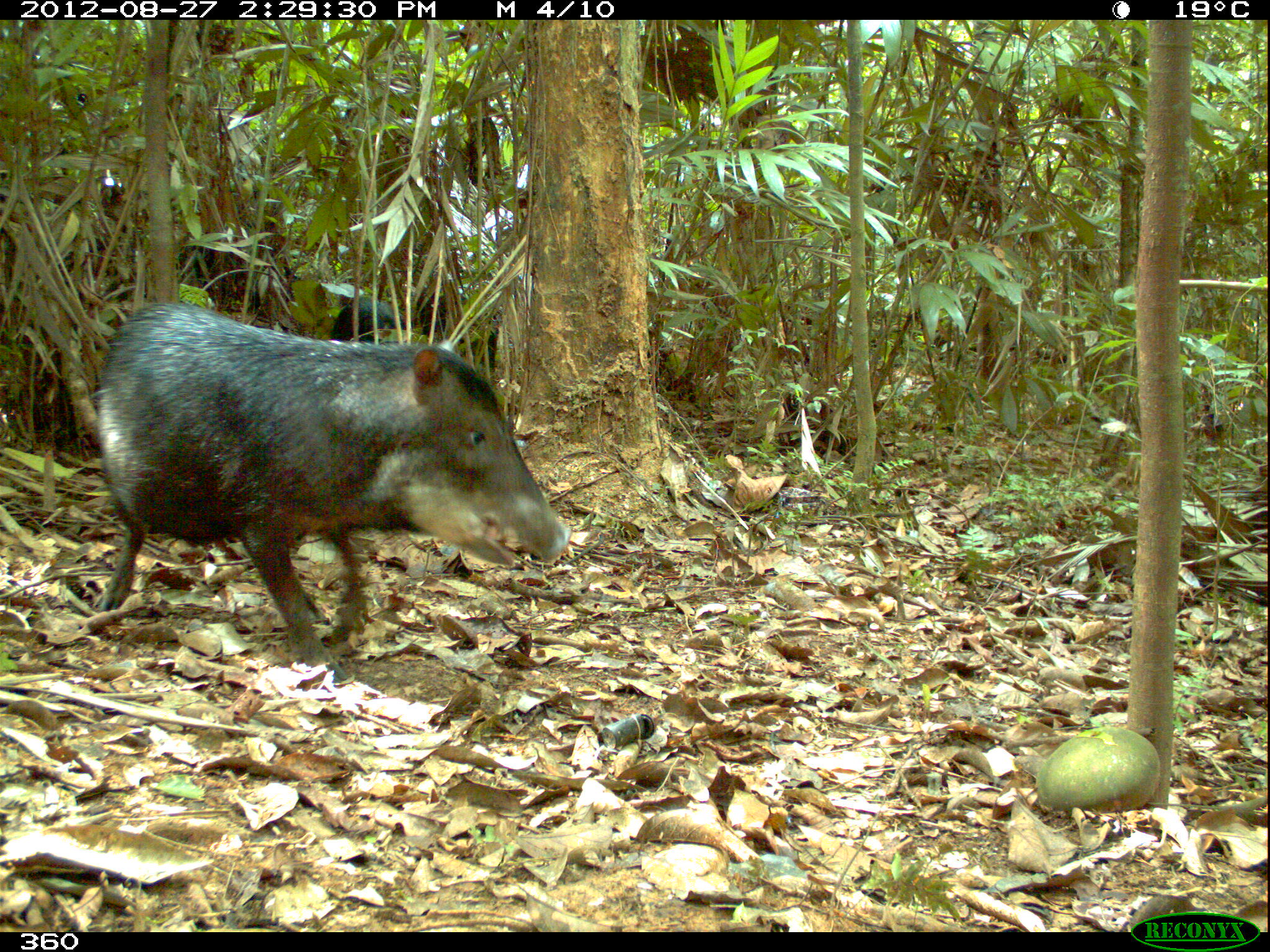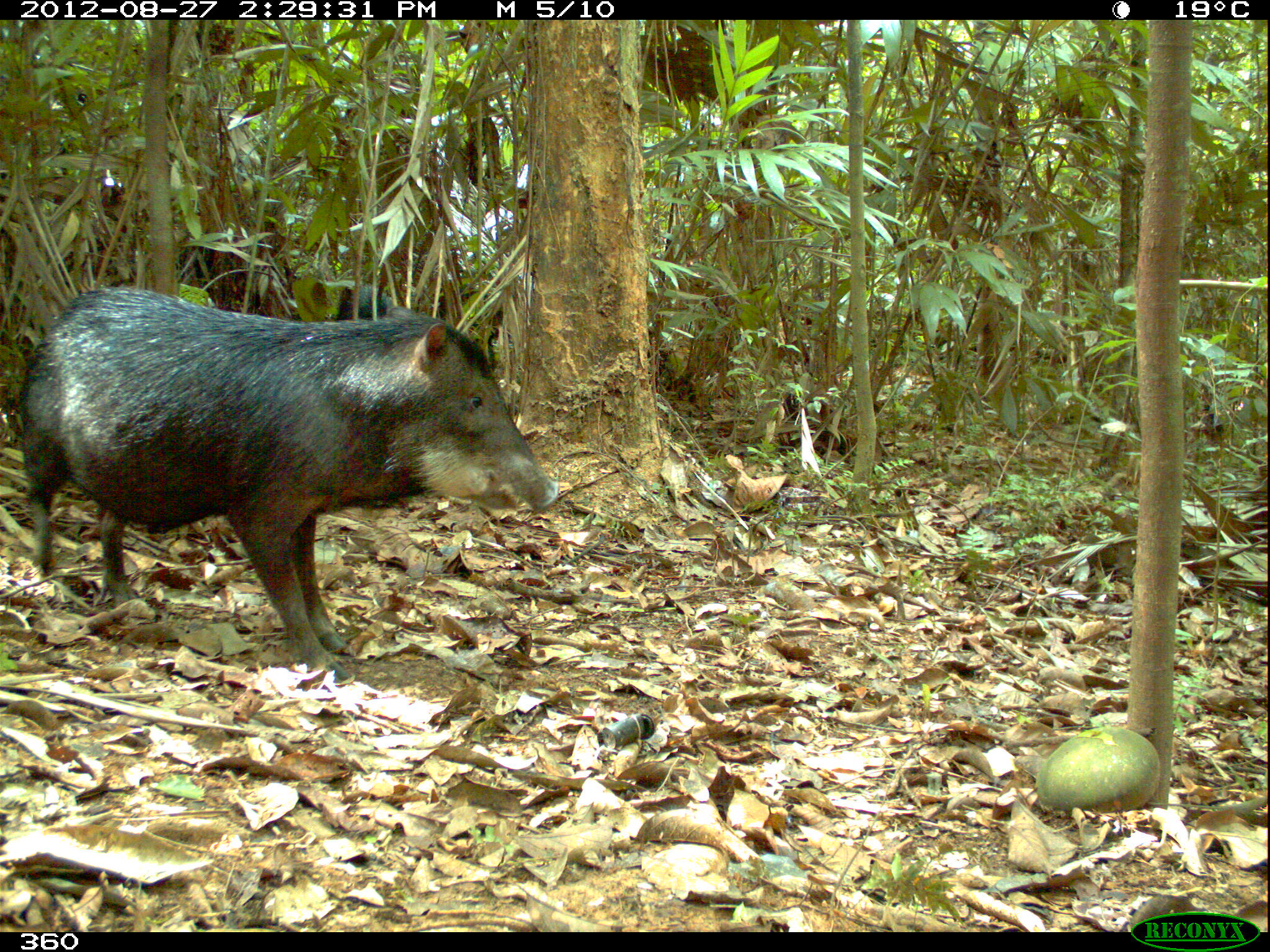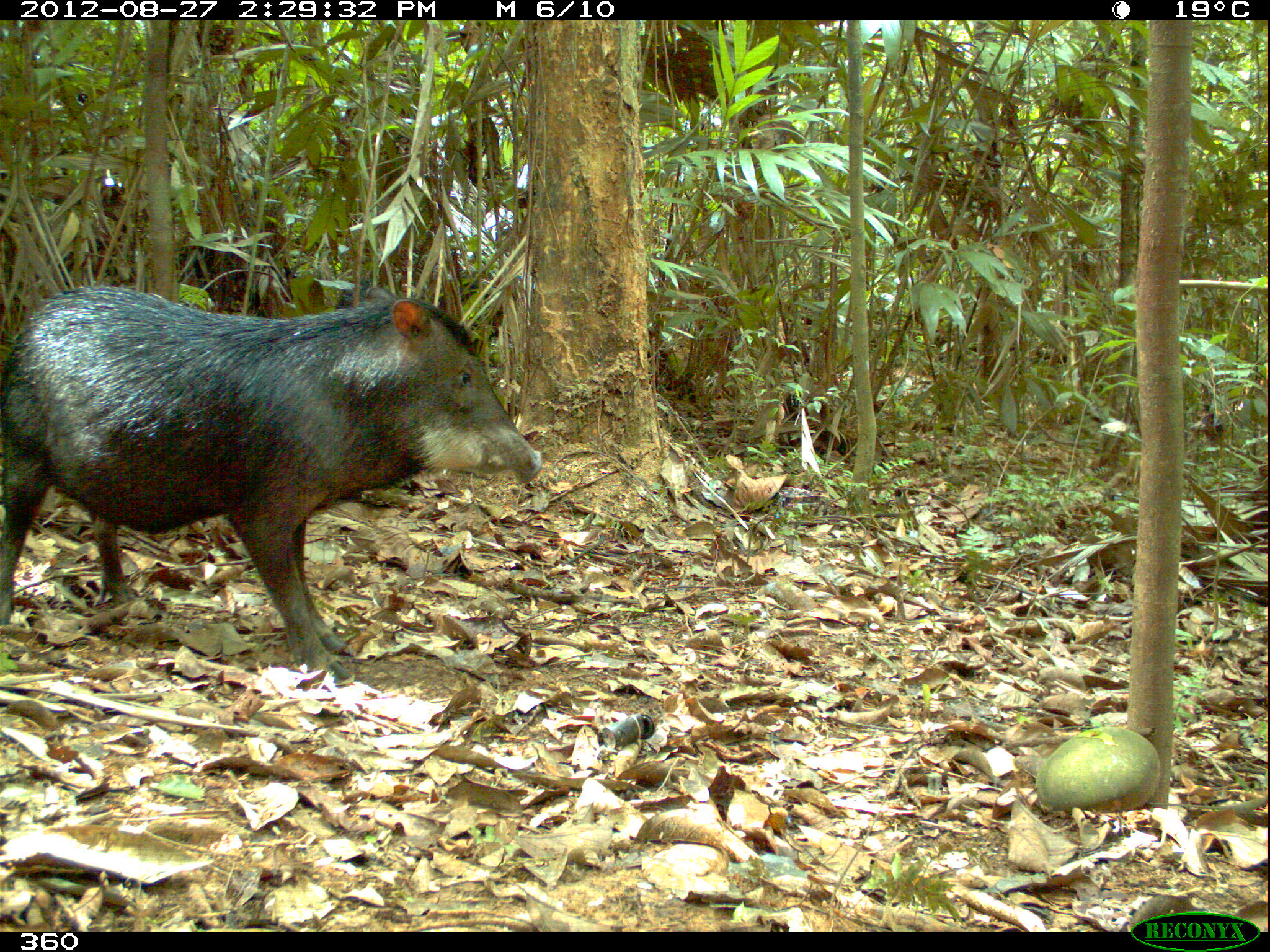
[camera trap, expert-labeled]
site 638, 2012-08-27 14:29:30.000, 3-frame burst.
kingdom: Animalia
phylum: Chordata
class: Mammalia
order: Artiodactyla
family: Tayassuidae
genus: Tayassu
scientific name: Tayassu pecari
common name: white-lipped peccary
Tayassu pecari (white-lipped peccary).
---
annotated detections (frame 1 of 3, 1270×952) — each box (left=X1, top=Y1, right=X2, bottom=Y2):
tayassu pecari: (left=94, top=299, right=572, bottom=686); (left=415, top=286, right=517, bottom=370); (left=329, top=296, right=407, bottom=343)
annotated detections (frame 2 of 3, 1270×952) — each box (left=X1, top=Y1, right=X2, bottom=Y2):
tayassu pecari: (left=11, top=285, right=562, bottom=683)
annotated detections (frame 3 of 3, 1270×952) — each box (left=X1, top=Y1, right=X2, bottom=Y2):
tayassu pecari: (left=0, top=280, right=547, bottom=684)